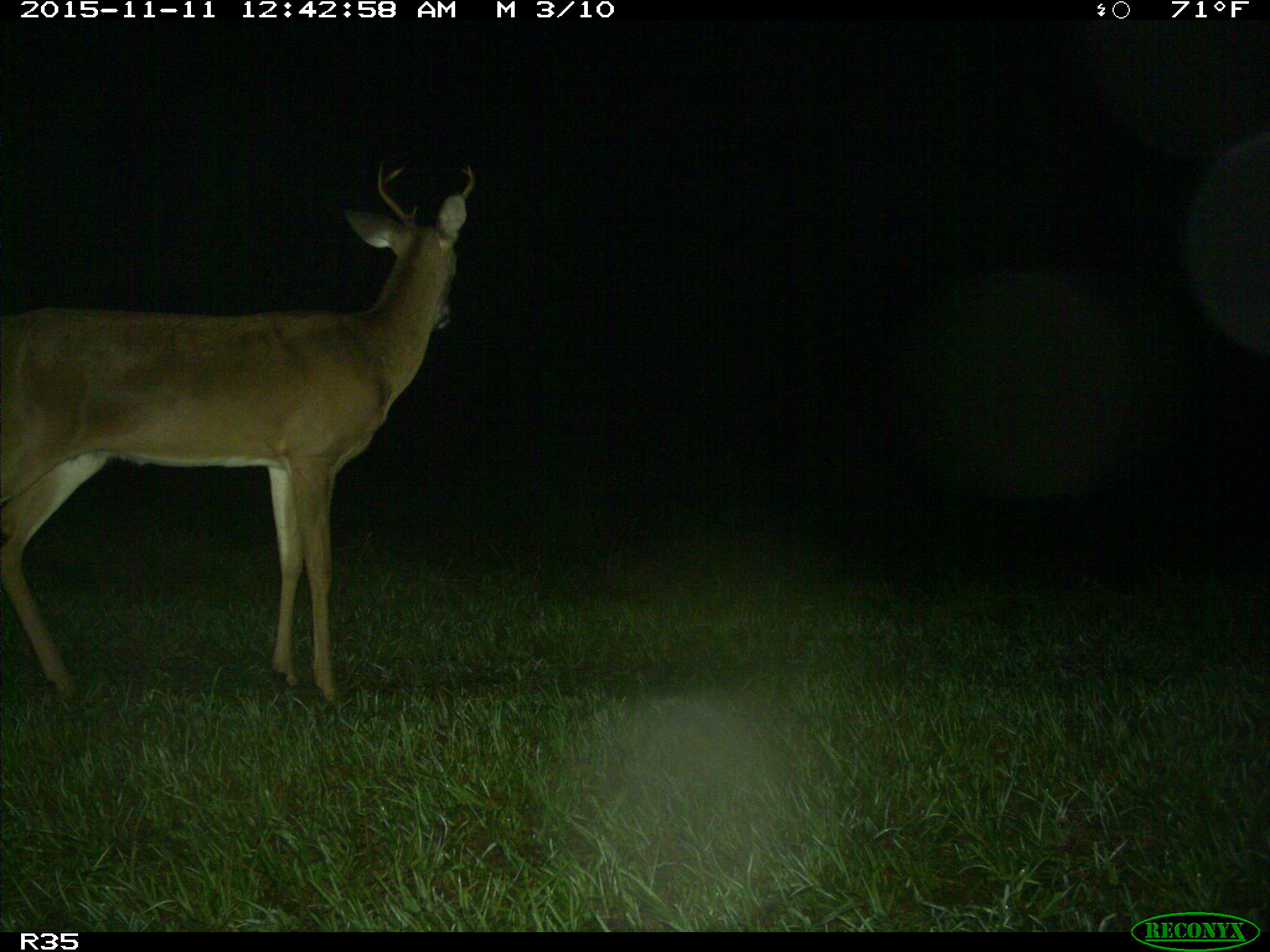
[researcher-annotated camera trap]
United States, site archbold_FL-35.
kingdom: Animalia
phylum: Chordata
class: Mammalia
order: Artiodactyla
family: Cervidae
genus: Odocoileus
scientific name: Odocoileus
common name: deer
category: unidentified deer